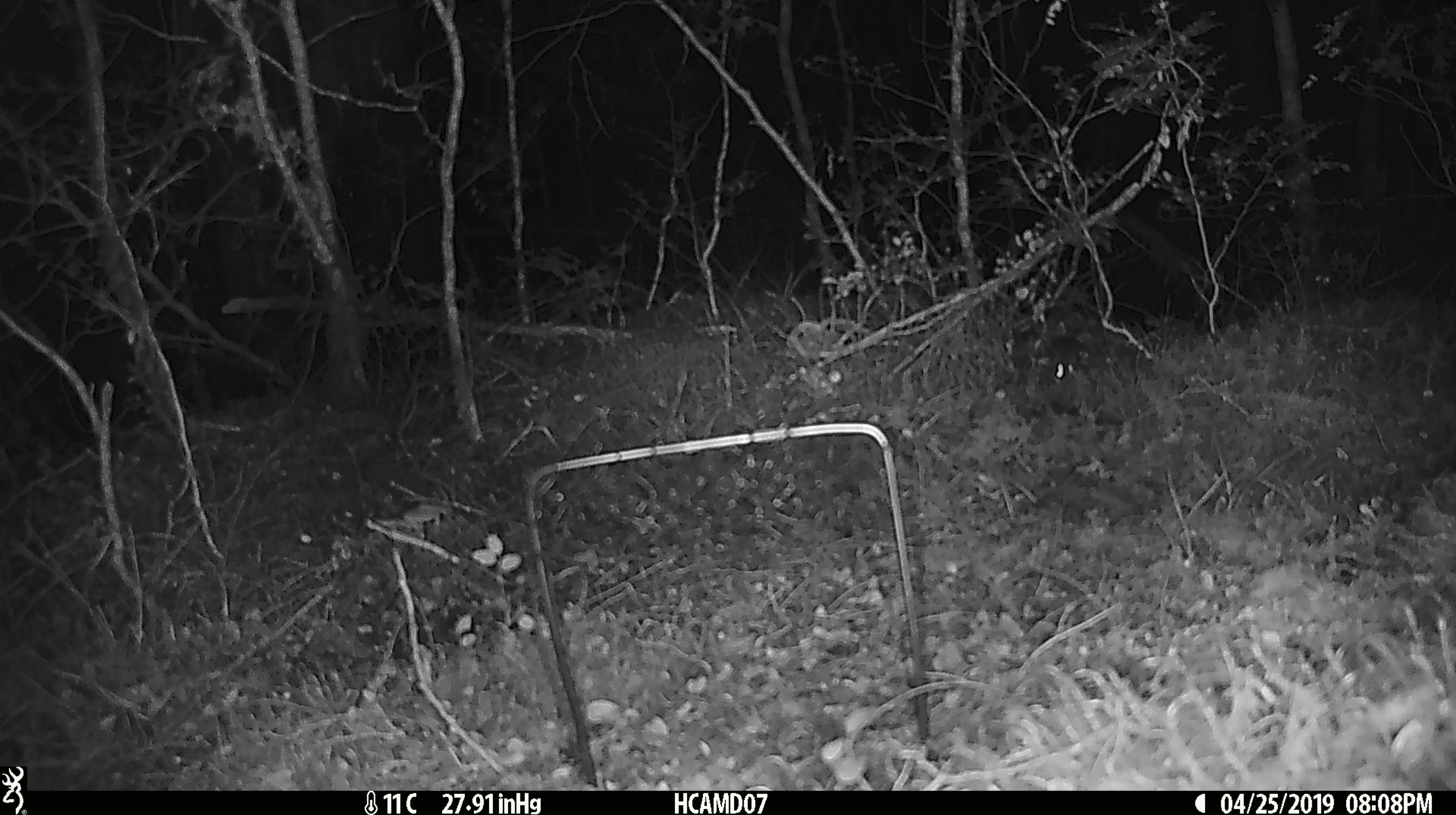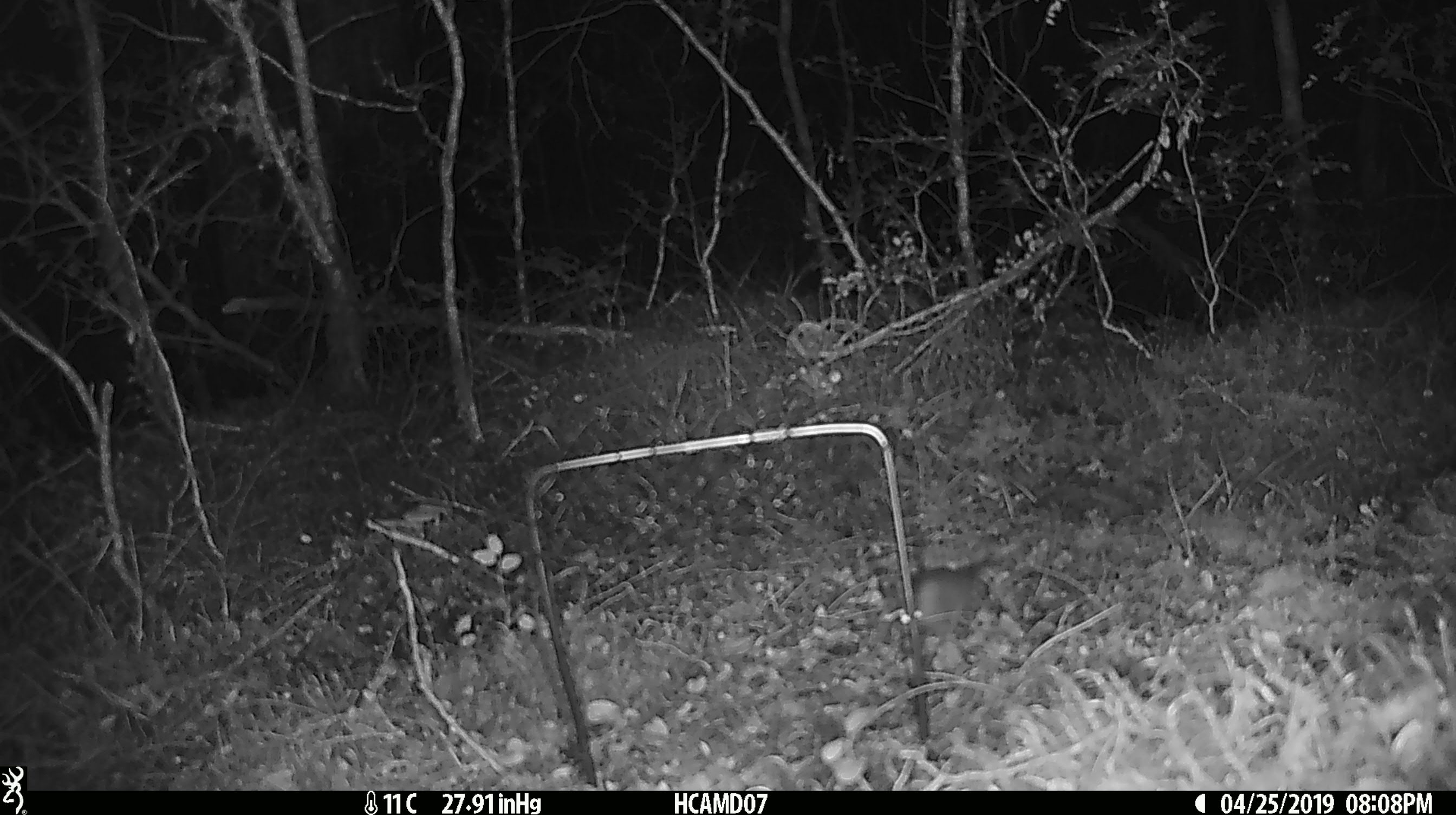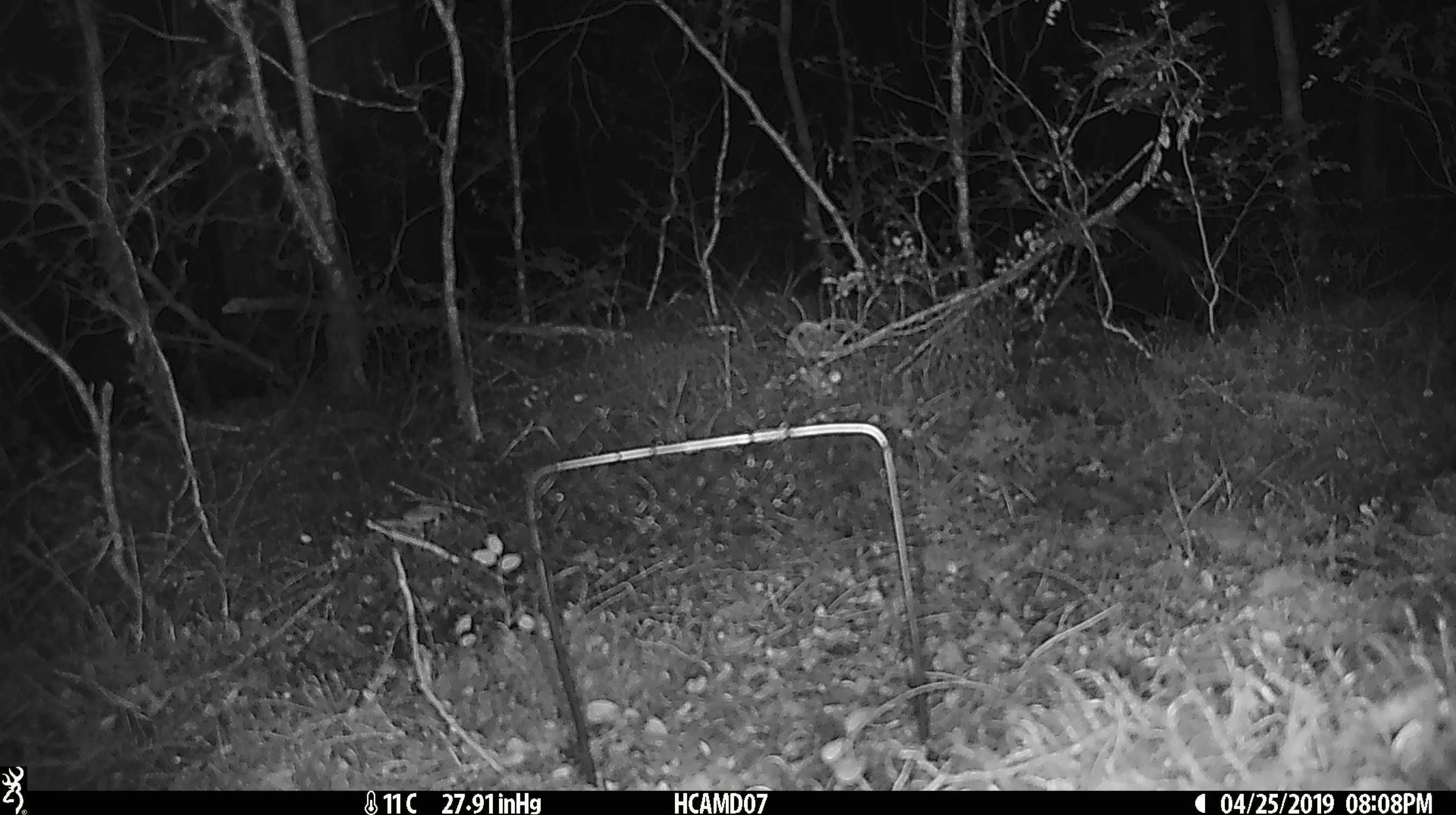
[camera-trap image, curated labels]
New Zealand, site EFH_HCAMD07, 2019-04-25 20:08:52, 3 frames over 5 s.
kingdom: Animalia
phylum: Chordata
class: Mammalia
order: Rodentia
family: Muridae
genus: Mus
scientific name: Mus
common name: mouse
Mouse (Mus).